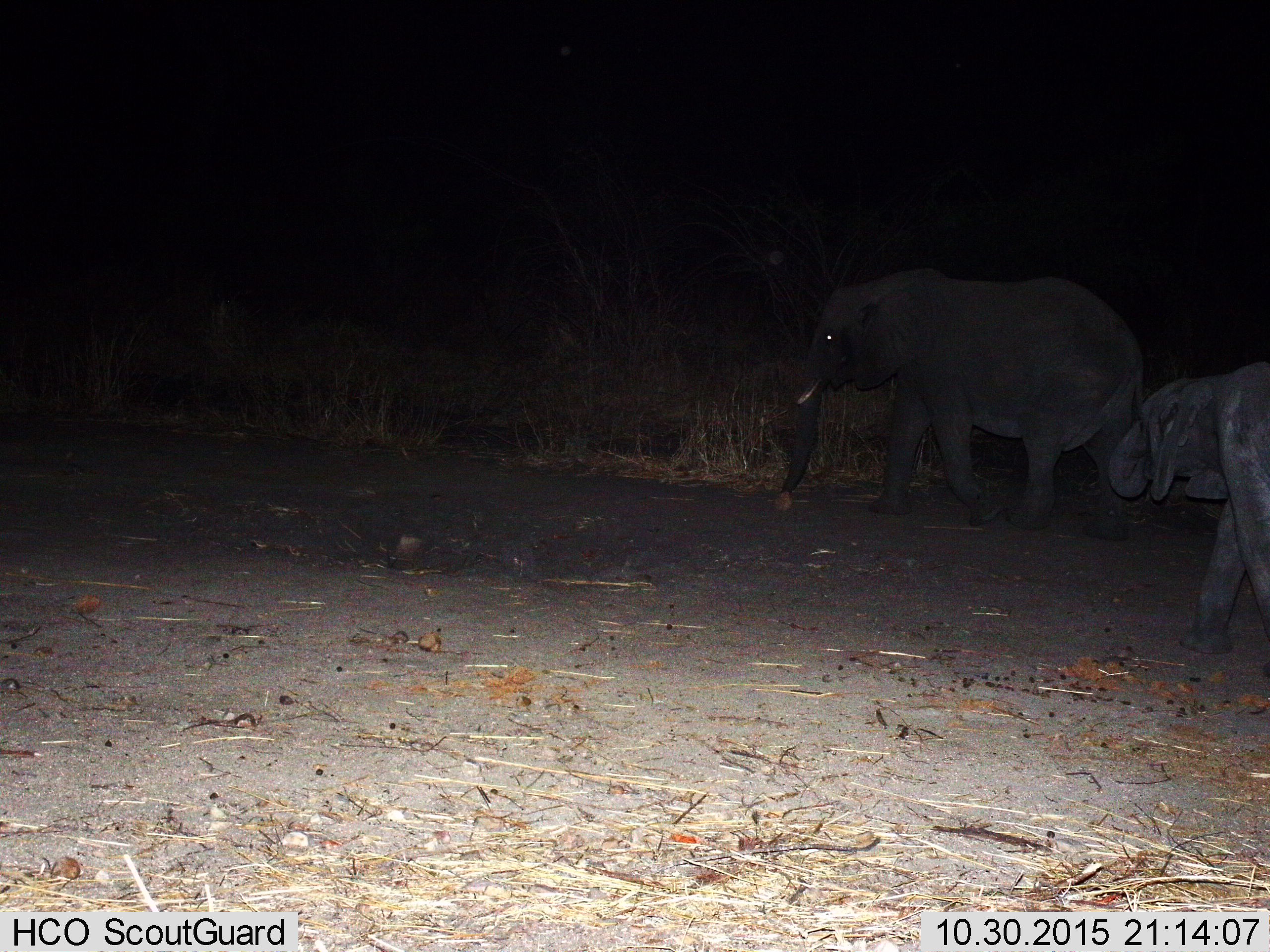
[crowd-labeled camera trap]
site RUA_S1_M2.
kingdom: Animalia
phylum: Chordata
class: Mammalia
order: Proboscidea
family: Elephantidae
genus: Loxodonta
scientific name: Loxodonta africana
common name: african bush elephant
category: elephant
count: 2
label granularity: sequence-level